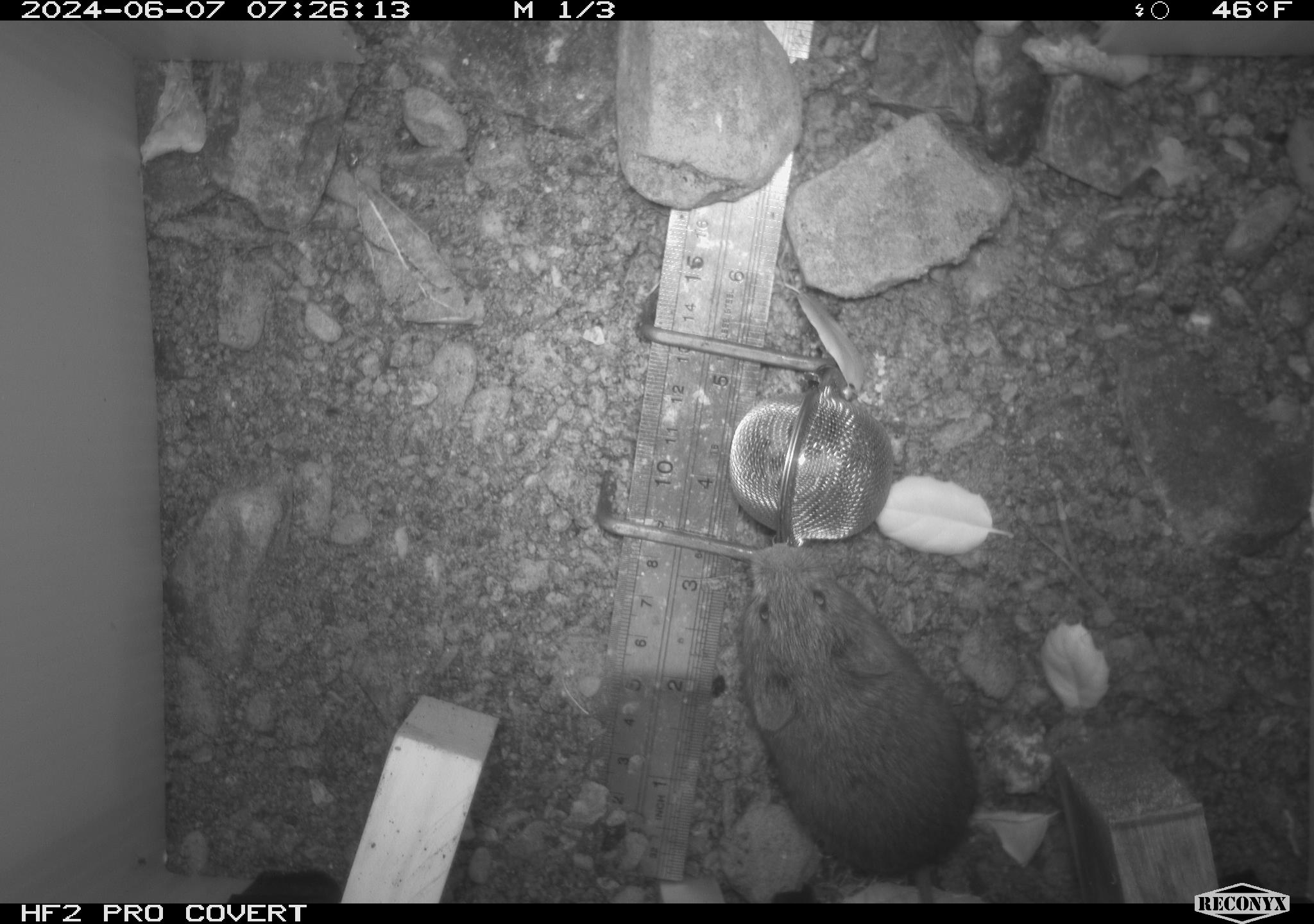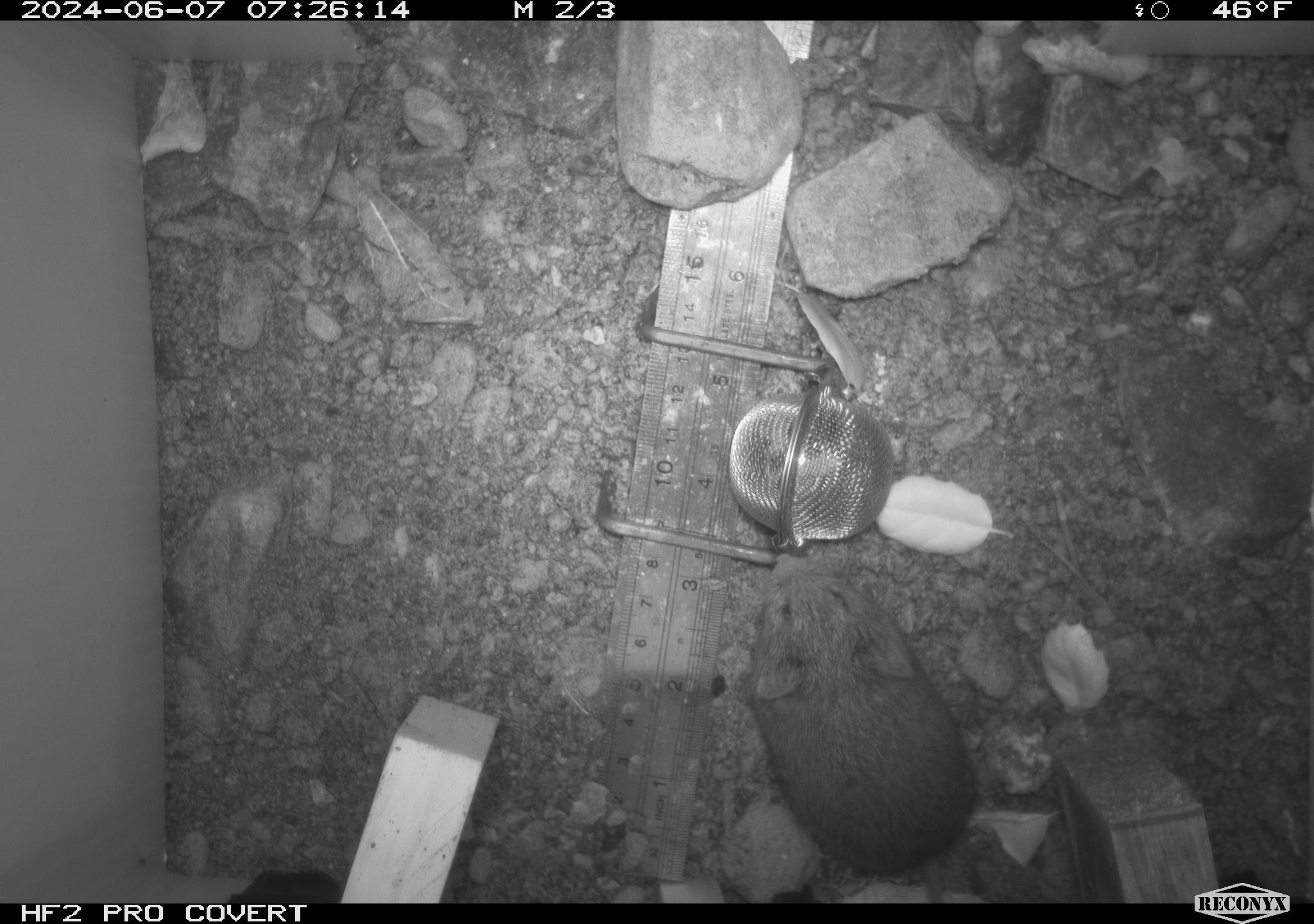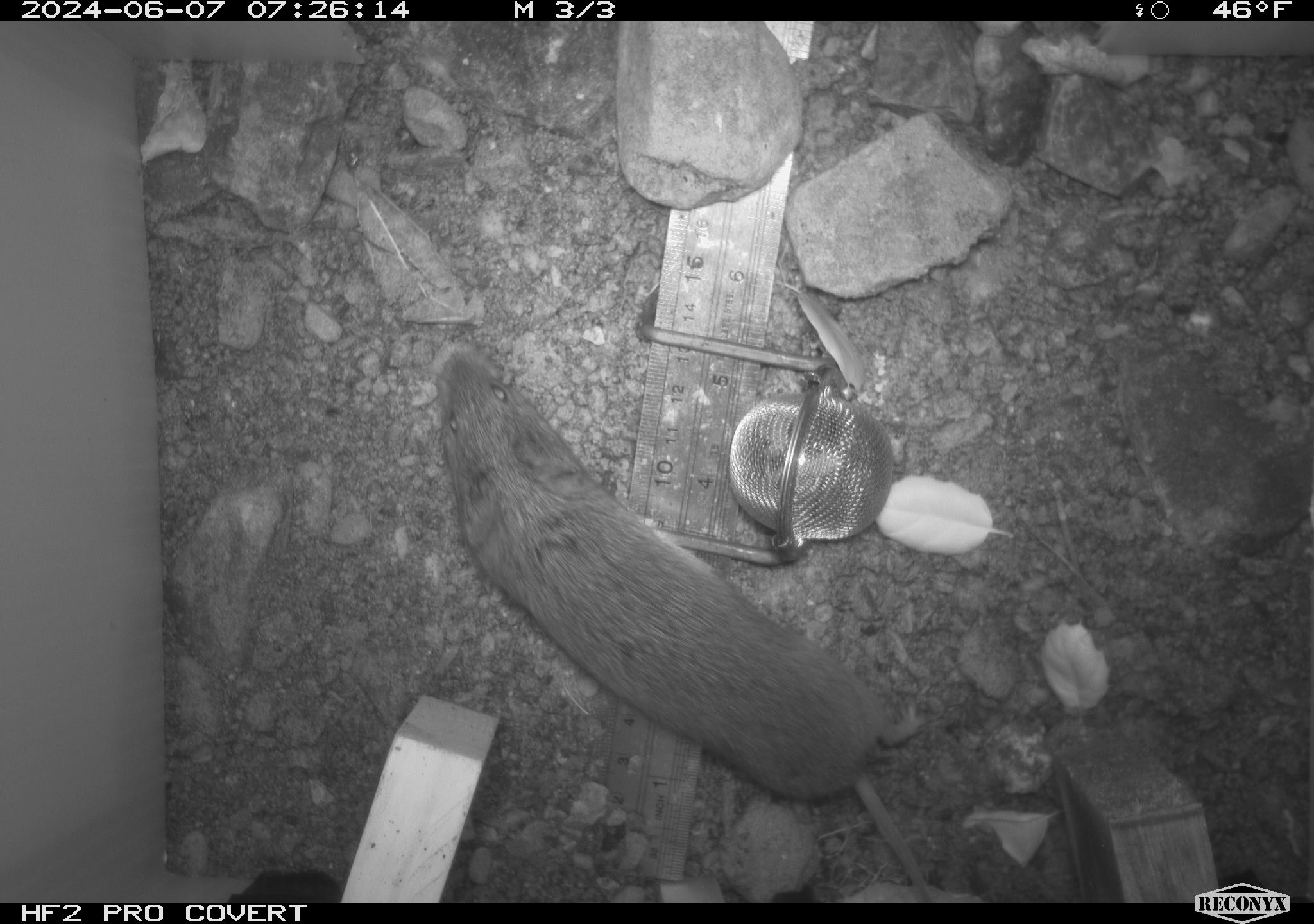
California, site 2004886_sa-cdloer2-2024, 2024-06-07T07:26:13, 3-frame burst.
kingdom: Animalia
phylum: Chordata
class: Mammalia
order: Rodentia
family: Cricetidae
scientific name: Arvicolinae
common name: voles, lemmings, and muskrats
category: arvicolinae subfamily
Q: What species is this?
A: Arvicolinae subfamily (voles, lemmings, and muskrats) (Arvicolinae).